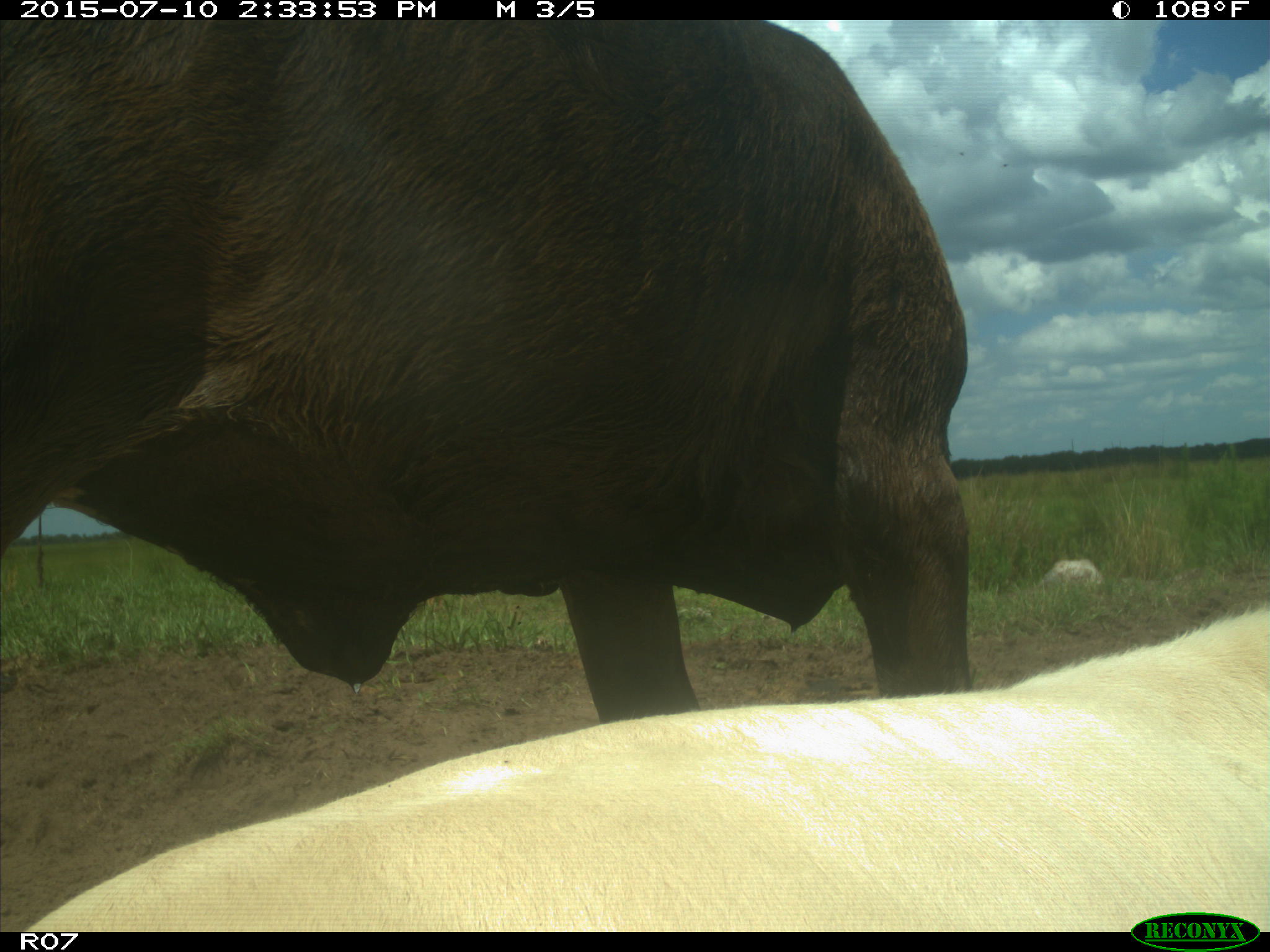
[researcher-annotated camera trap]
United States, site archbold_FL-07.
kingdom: Animalia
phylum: Chordata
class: Mammalia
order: Artiodactyla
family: Bovidae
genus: Bos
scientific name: Bos taurus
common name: domestic cow